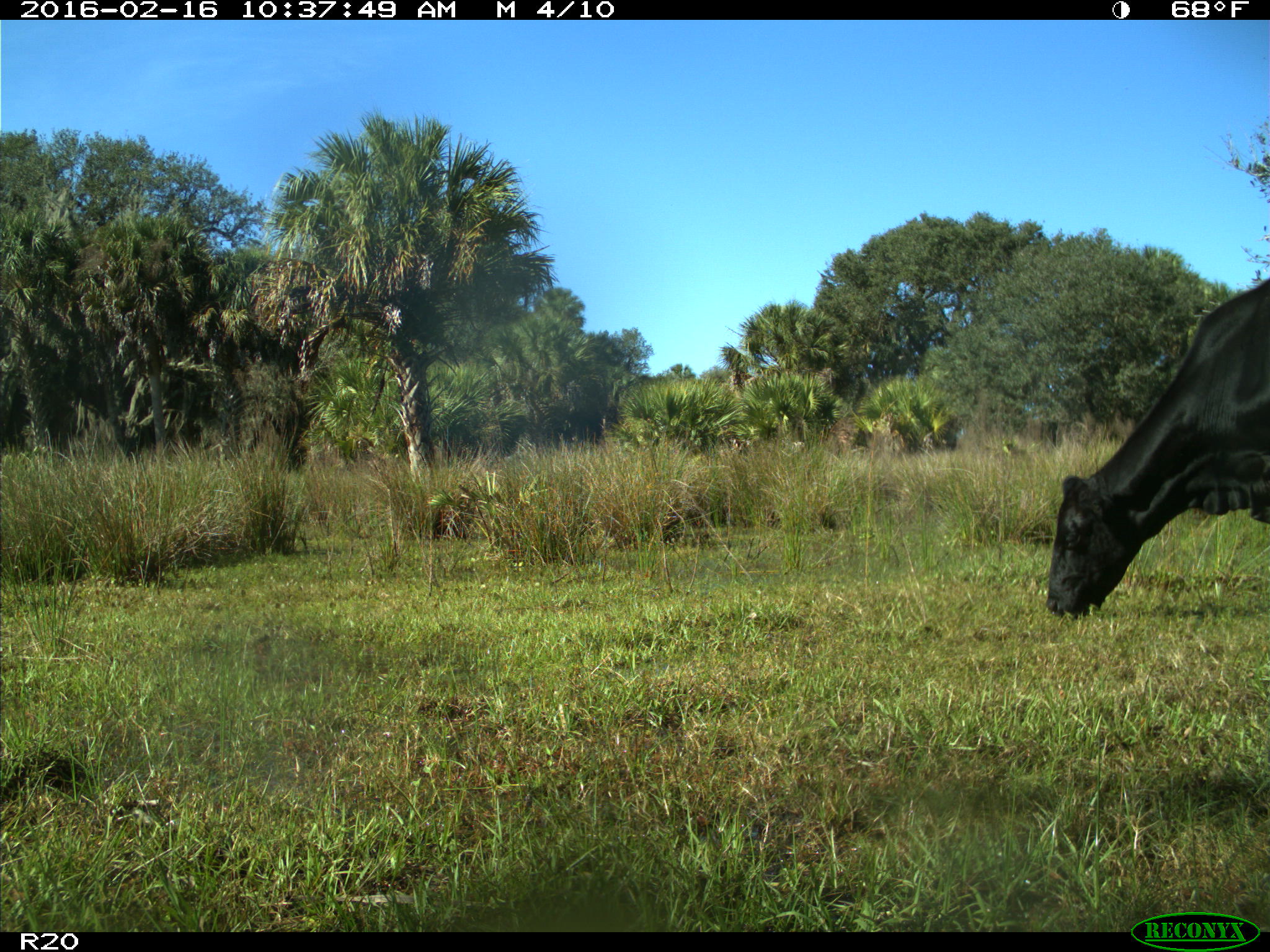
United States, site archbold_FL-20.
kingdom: Animalia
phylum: Chordata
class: Mammalia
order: Artiodactyla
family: Bovidae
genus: Bos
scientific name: Bos taurus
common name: domestic cow